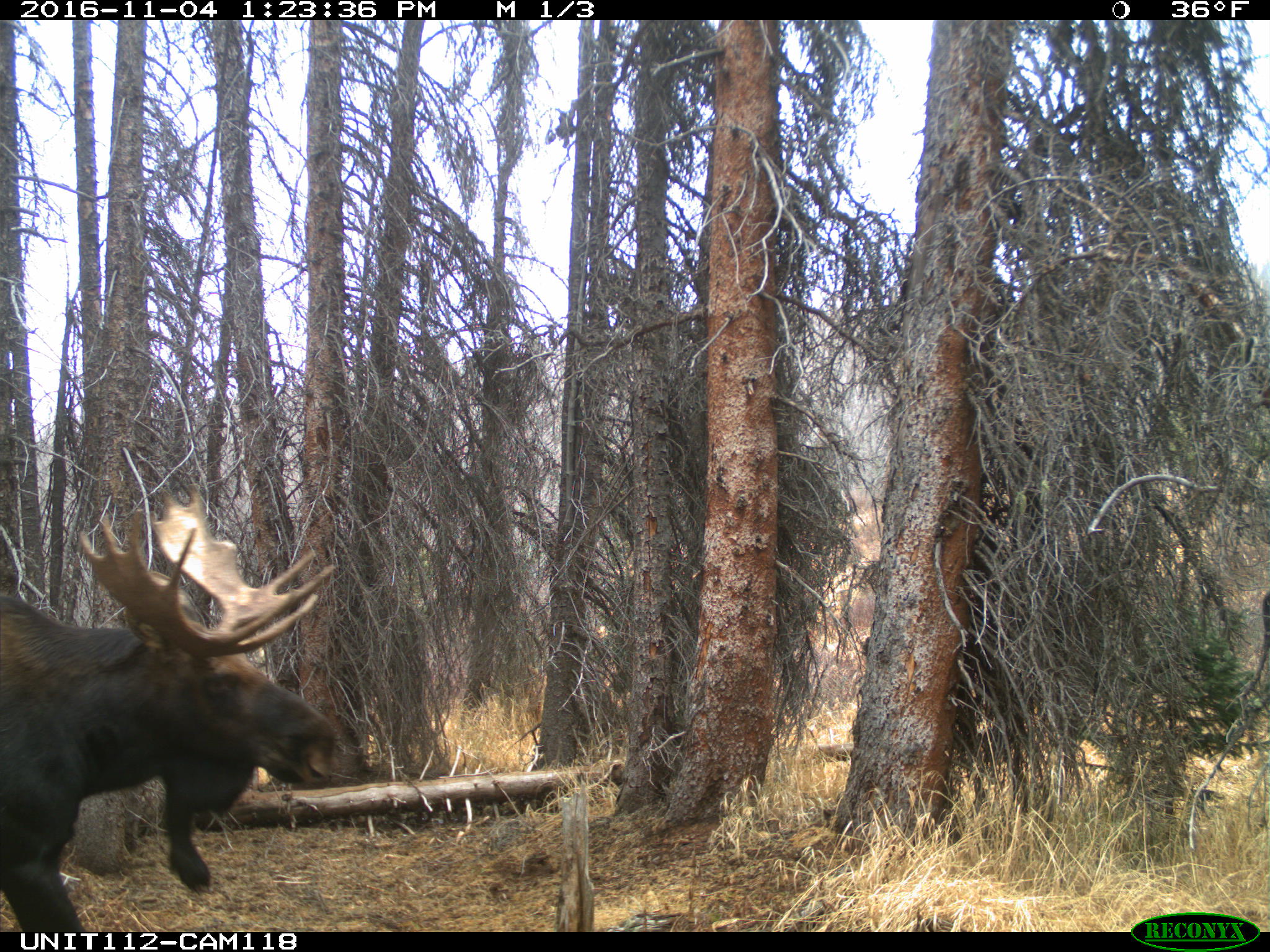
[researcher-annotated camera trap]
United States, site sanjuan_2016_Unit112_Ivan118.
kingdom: Animalia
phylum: Chordata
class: Mammalia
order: Artiodactyla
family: Cervidae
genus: Alces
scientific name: Alces alces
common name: moose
Alces alces (moose).